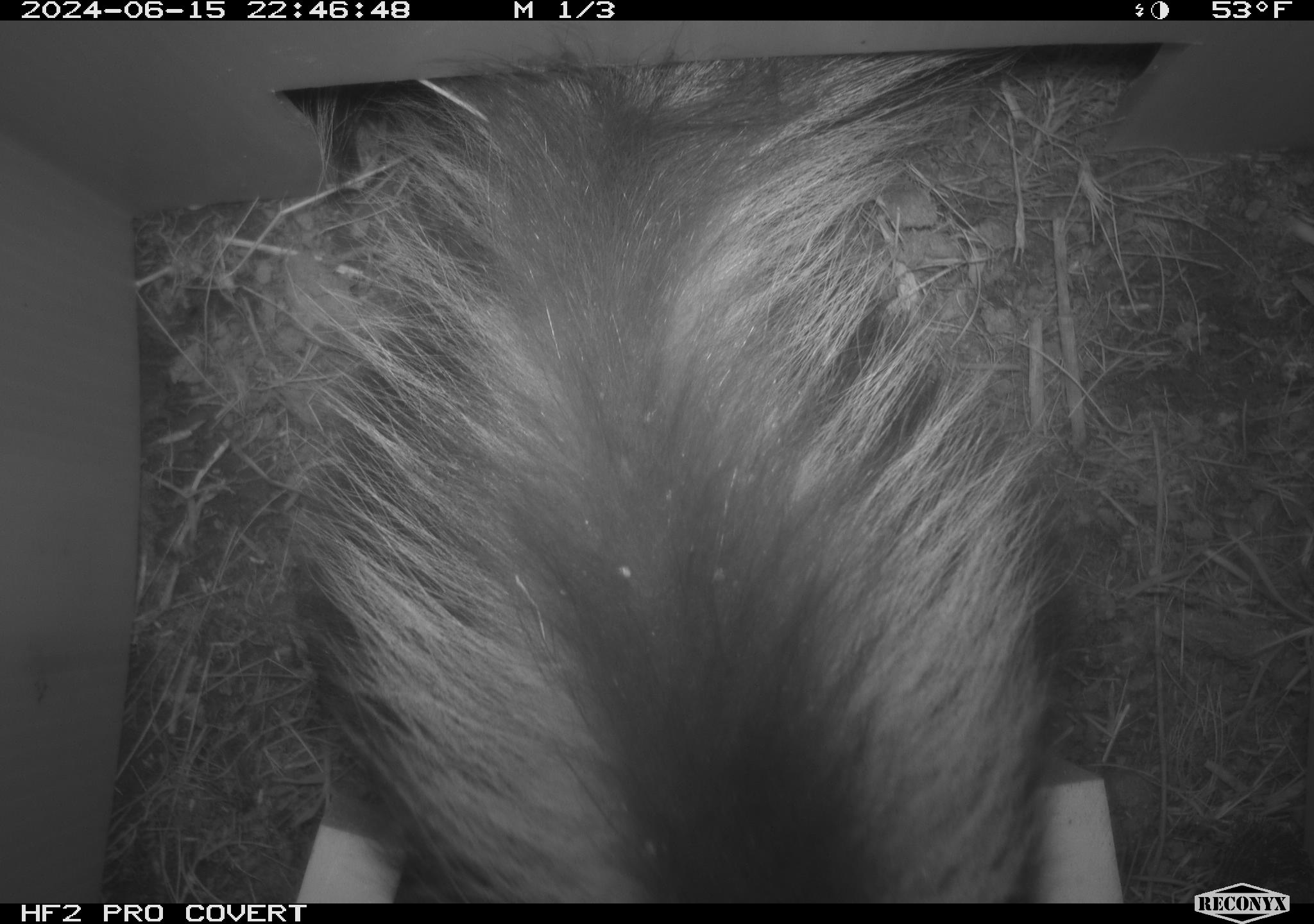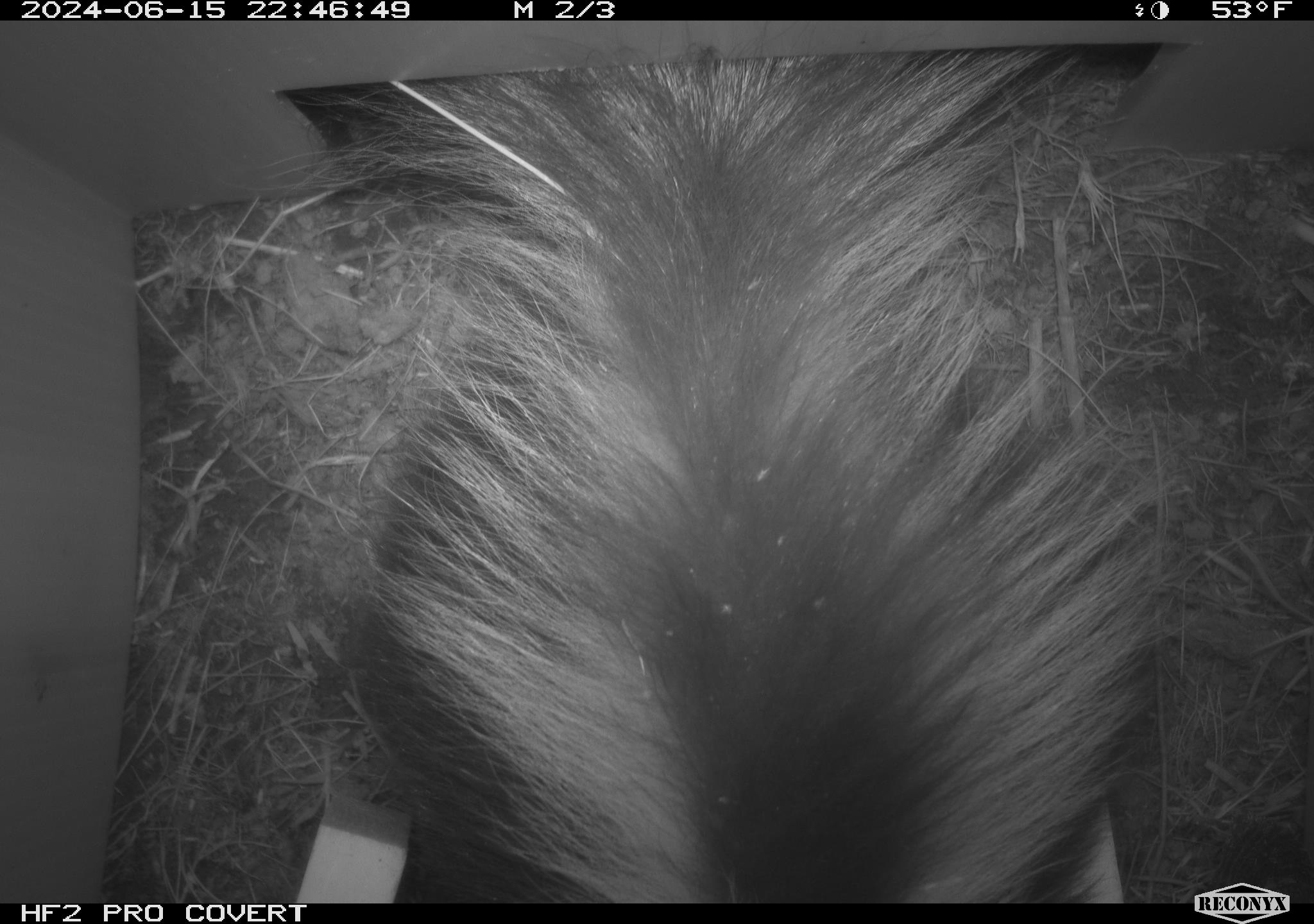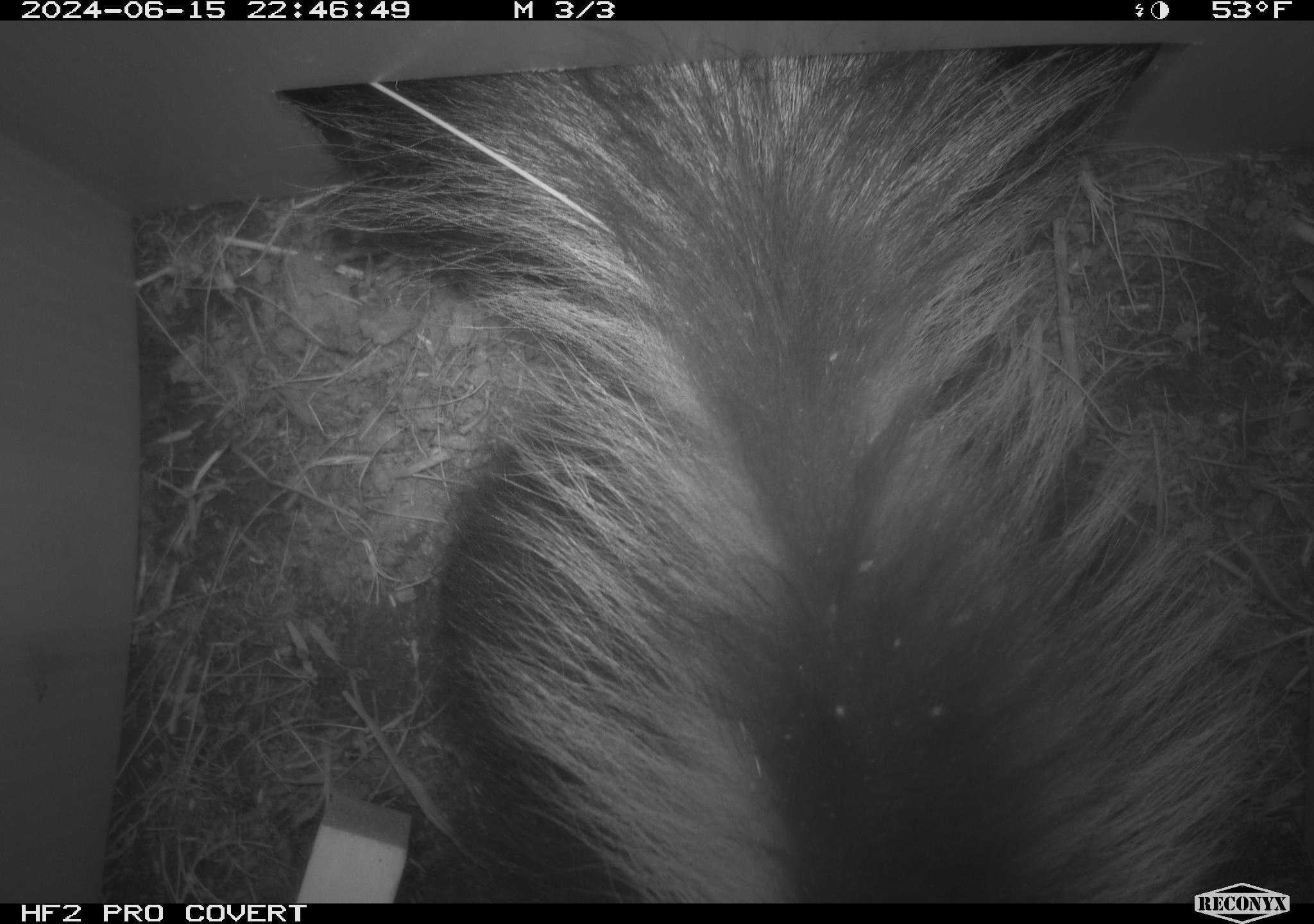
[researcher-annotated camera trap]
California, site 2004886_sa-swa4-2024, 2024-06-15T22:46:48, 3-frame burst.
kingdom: Animalia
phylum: Chordata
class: Mammalia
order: Carnivora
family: Mephitidae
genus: Mephitis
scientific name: Mephitis mephitis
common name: striped skunk